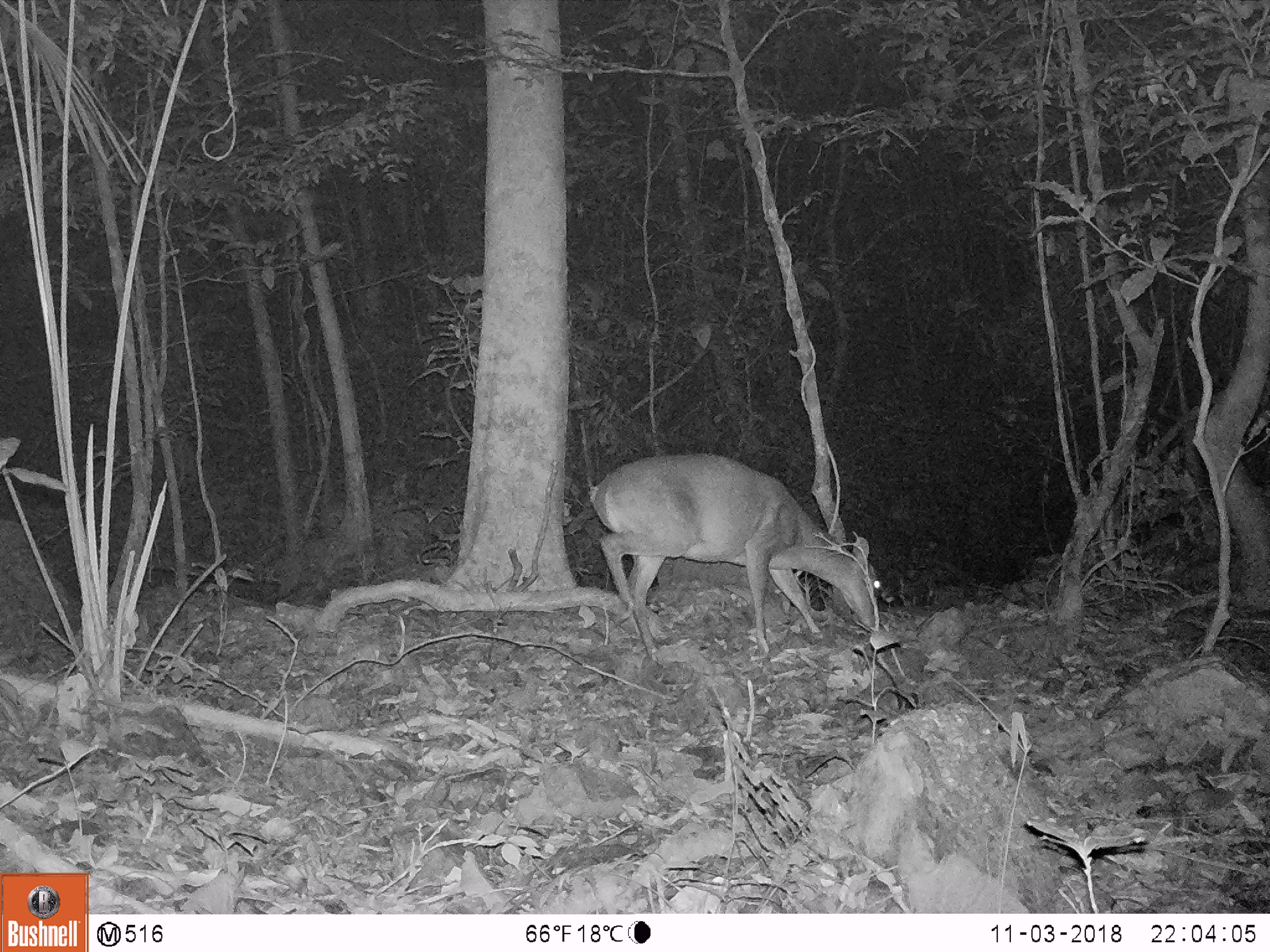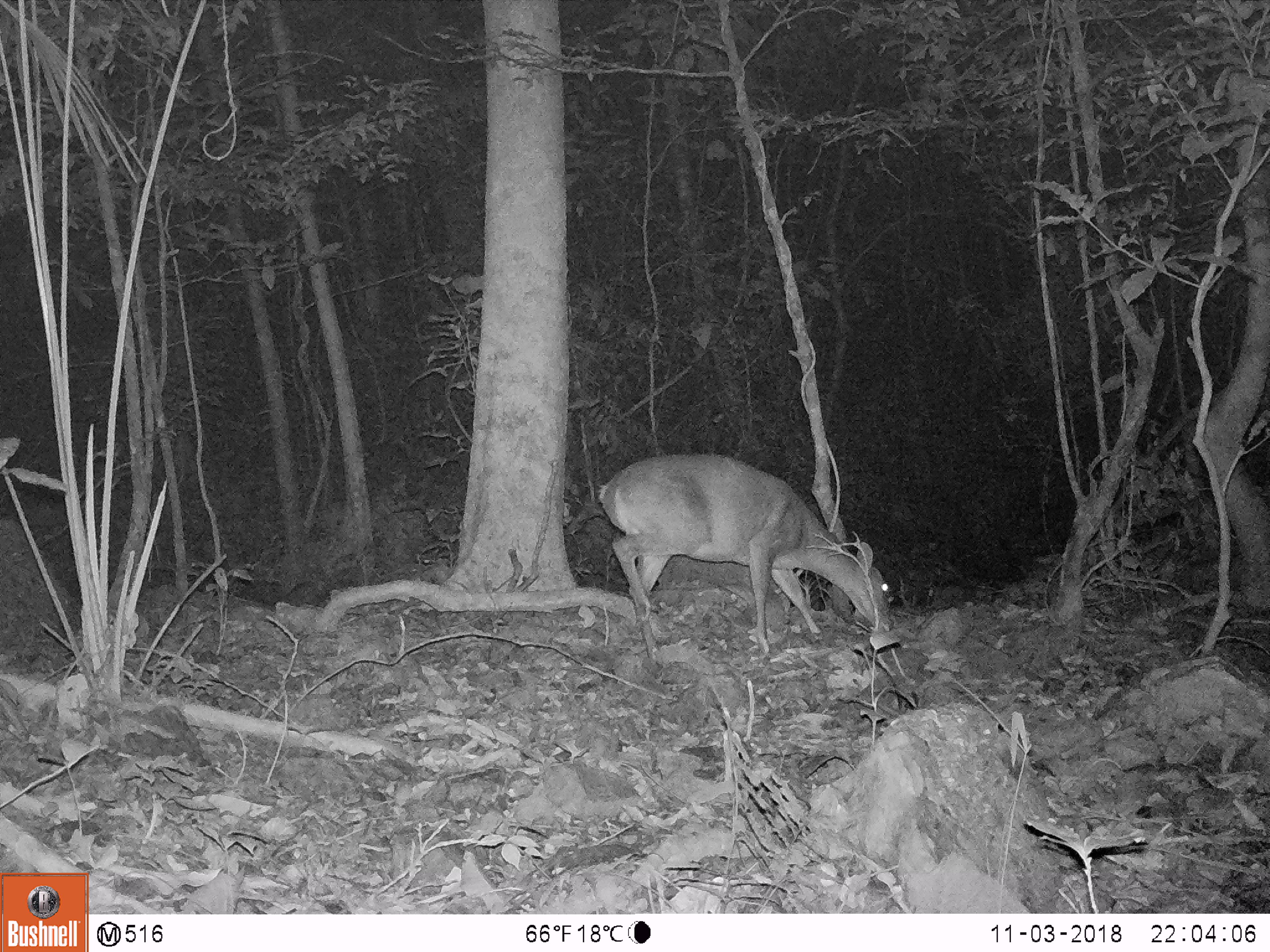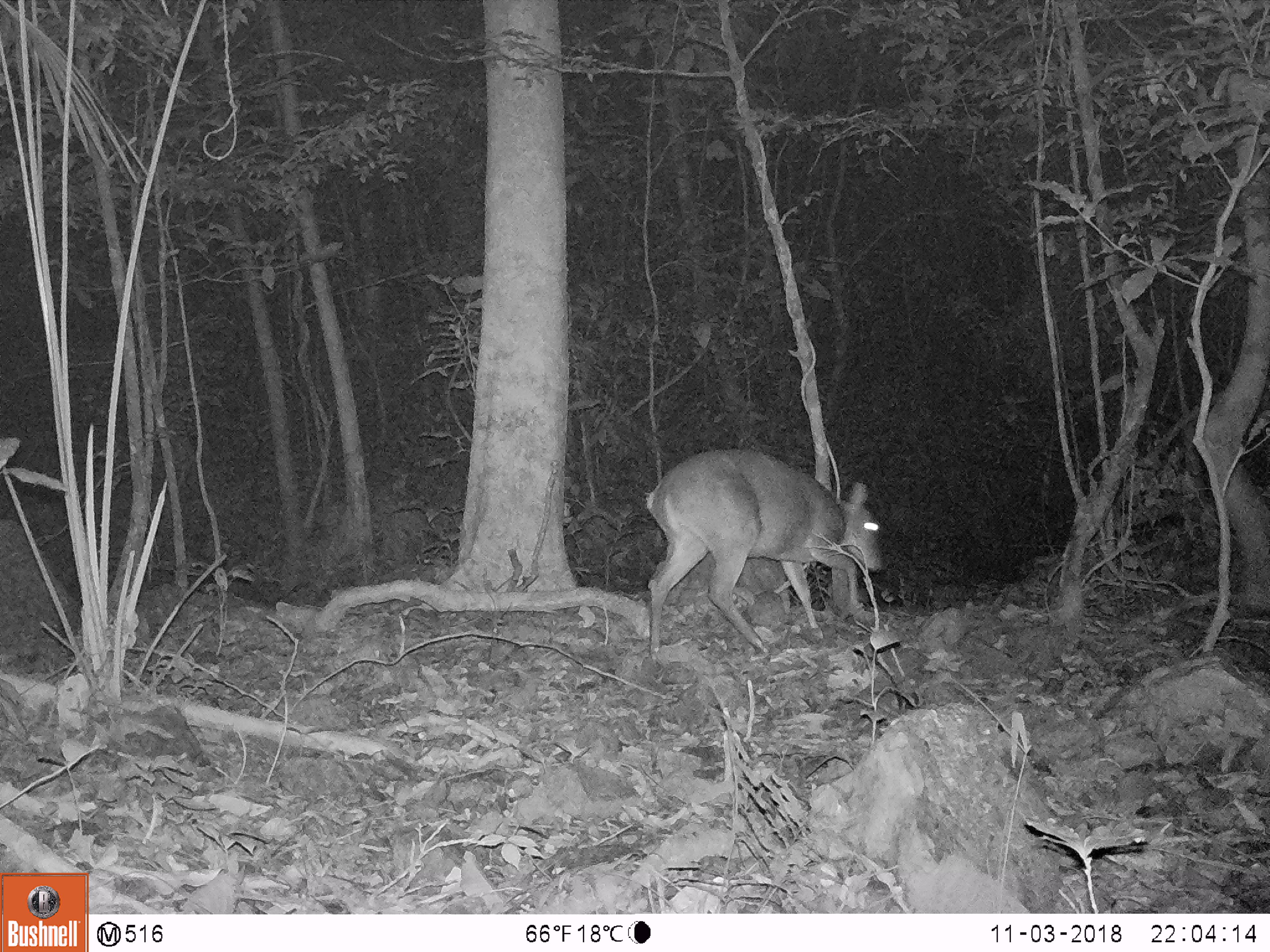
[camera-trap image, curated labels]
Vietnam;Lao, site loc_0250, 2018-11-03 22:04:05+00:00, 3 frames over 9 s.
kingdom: Animalia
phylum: Chordata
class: Mammalia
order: Artiodactyla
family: Cervidae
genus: Muntiacus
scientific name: Muntiacus vuquangensis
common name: large-antlered muntjac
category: large antlered muntjac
Large antlered muntjac (large-antlered muntjac) (Muntiacus vuquangensis). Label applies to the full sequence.